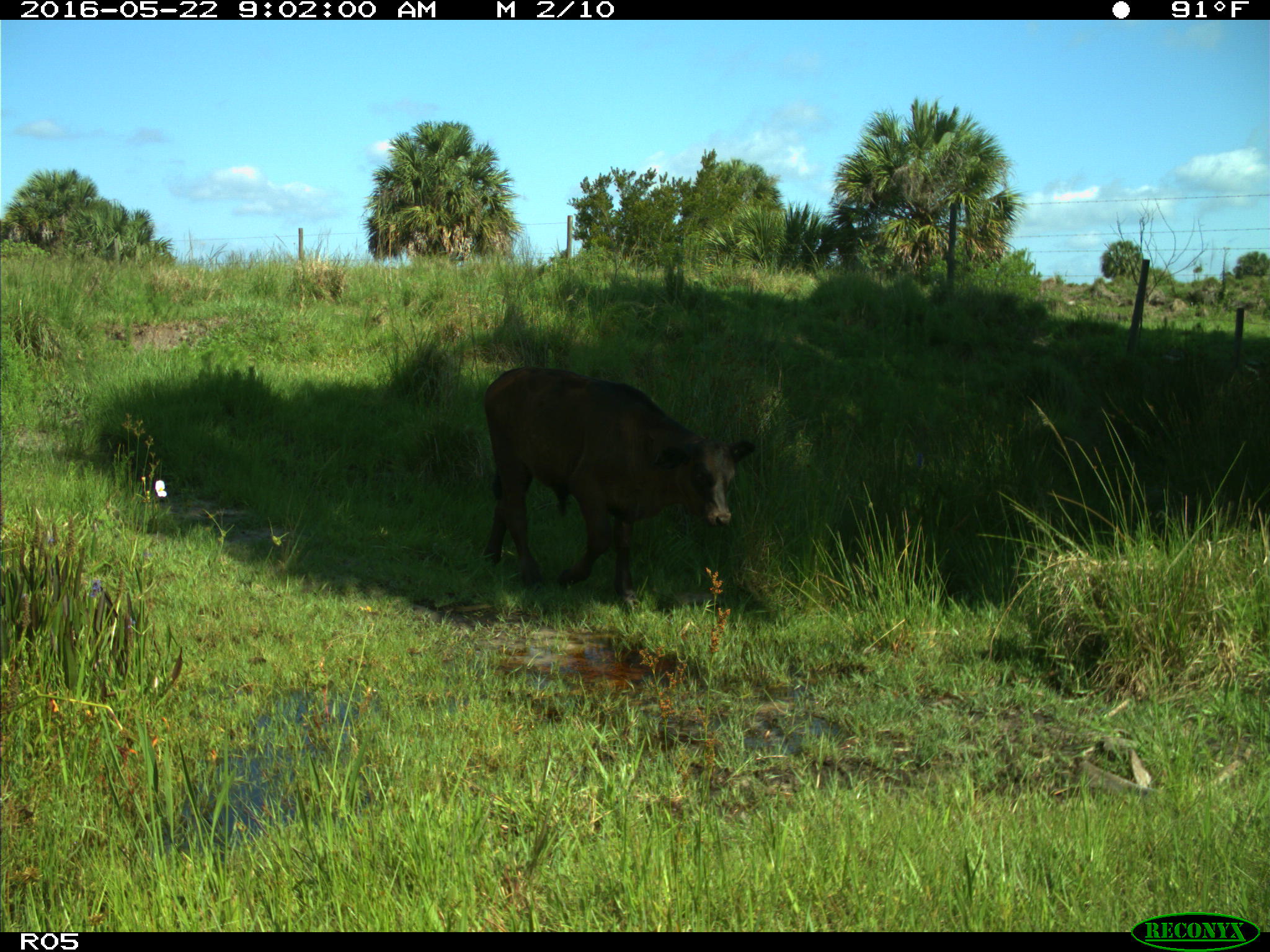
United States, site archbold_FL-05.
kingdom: Animalia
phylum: Chordata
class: Mammalia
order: Artiodactyla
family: Bovidae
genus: Bos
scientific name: Bos taurus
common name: domestic cow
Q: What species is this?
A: Bos taurus (domestic cow).